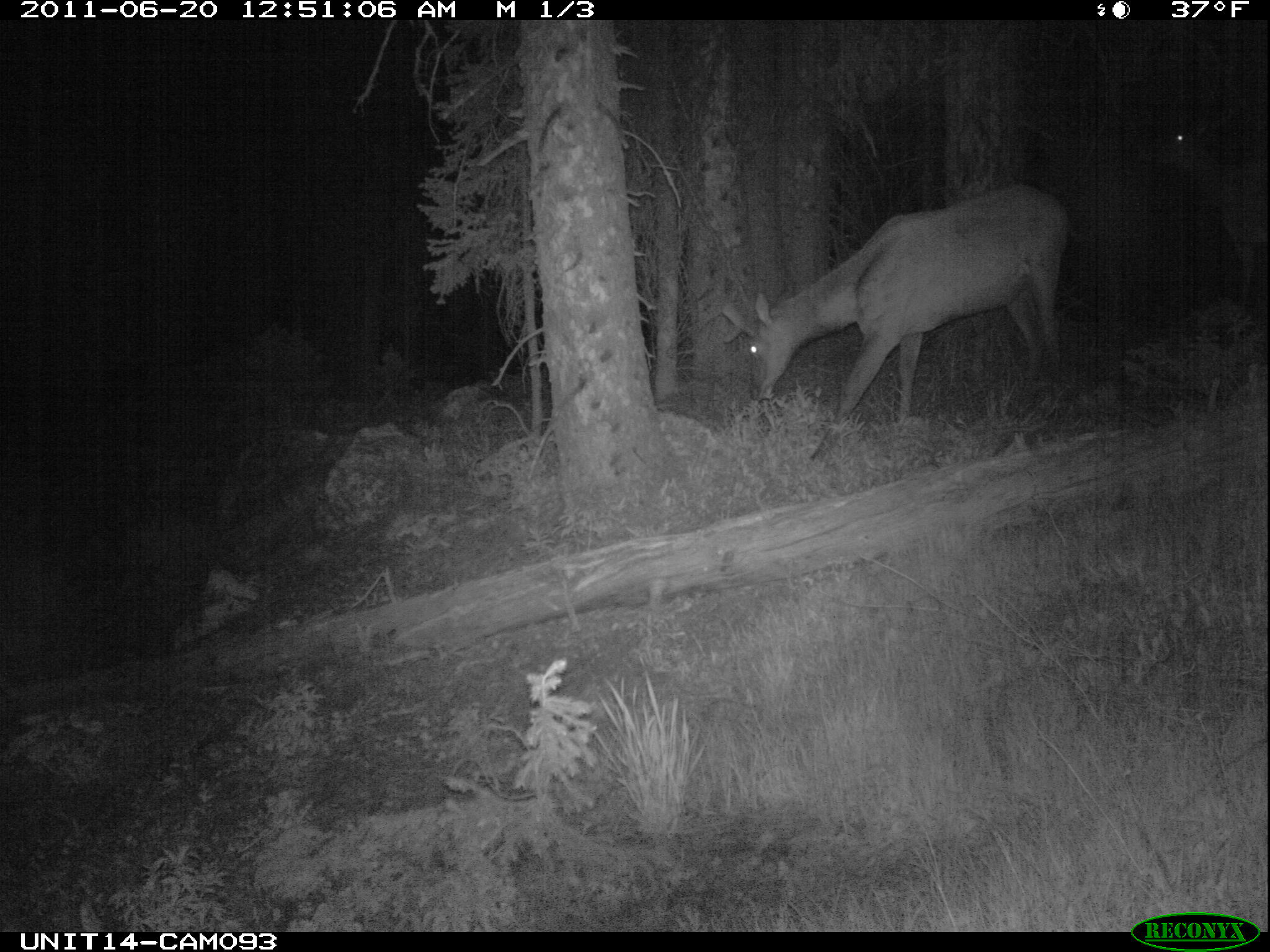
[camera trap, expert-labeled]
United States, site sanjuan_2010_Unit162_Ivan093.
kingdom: Animalia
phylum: Chordata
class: Mammalia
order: Artiodactyla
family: Cervidae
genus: Cervus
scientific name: Cervus elaphus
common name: red deer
Cervus elaphus (red deer).